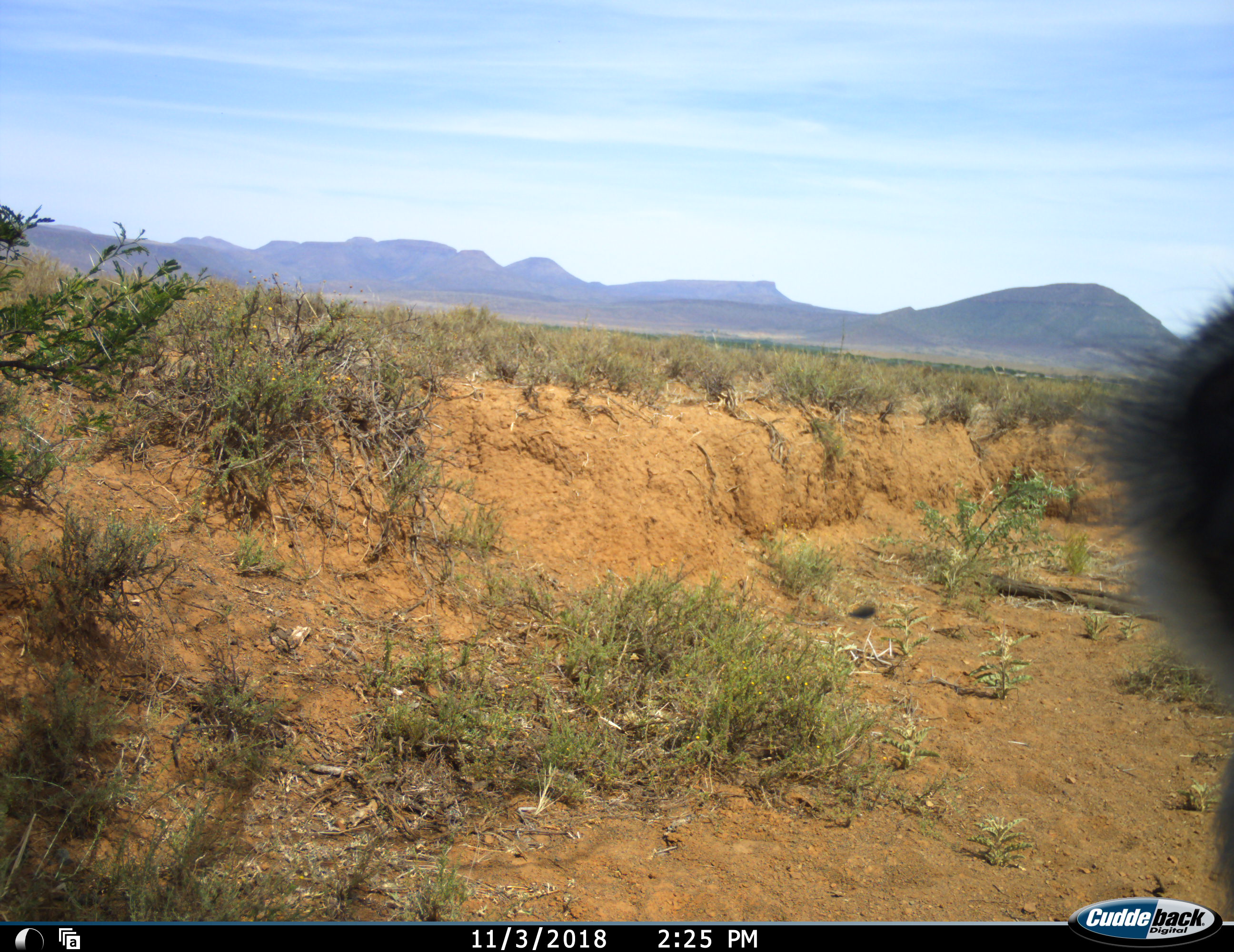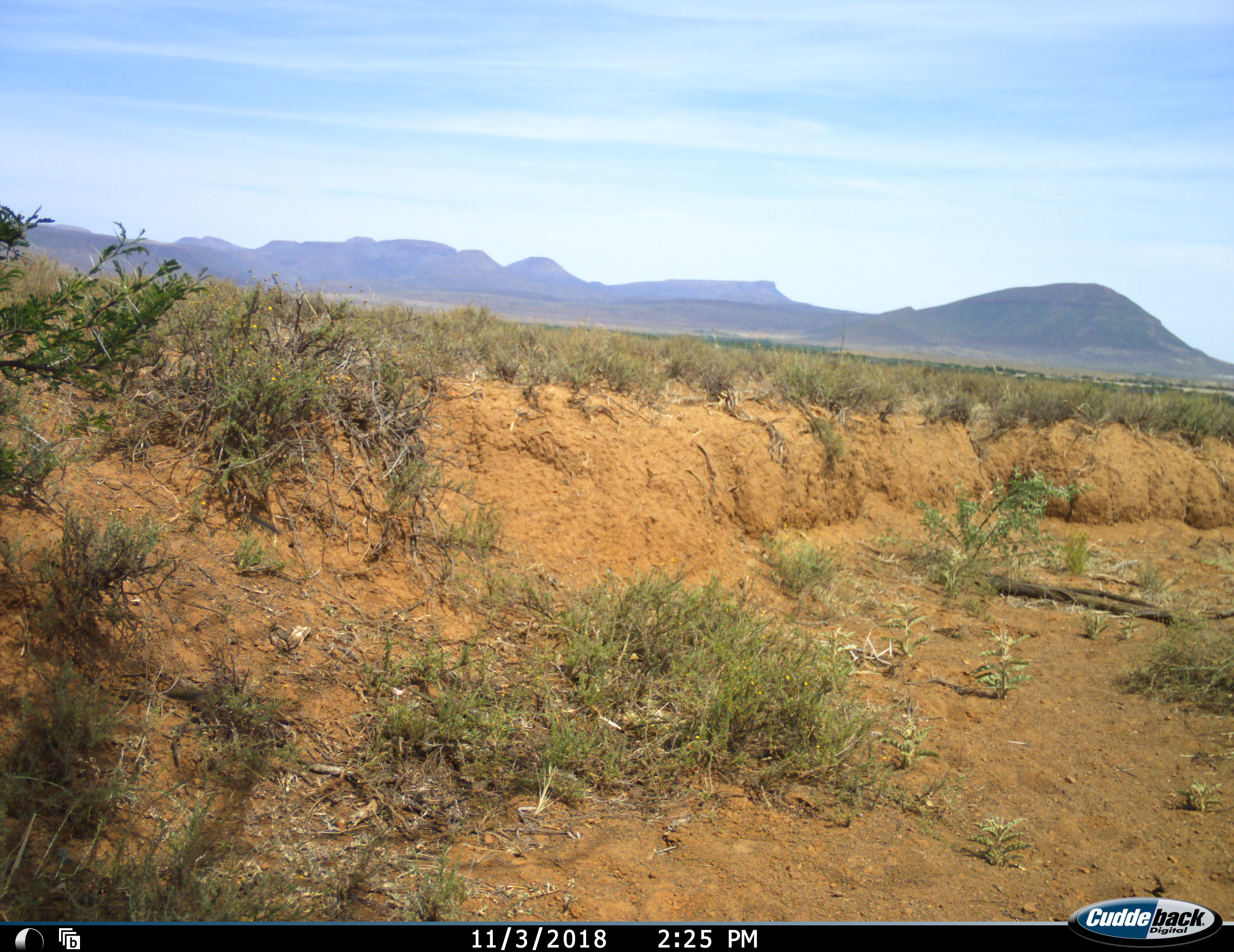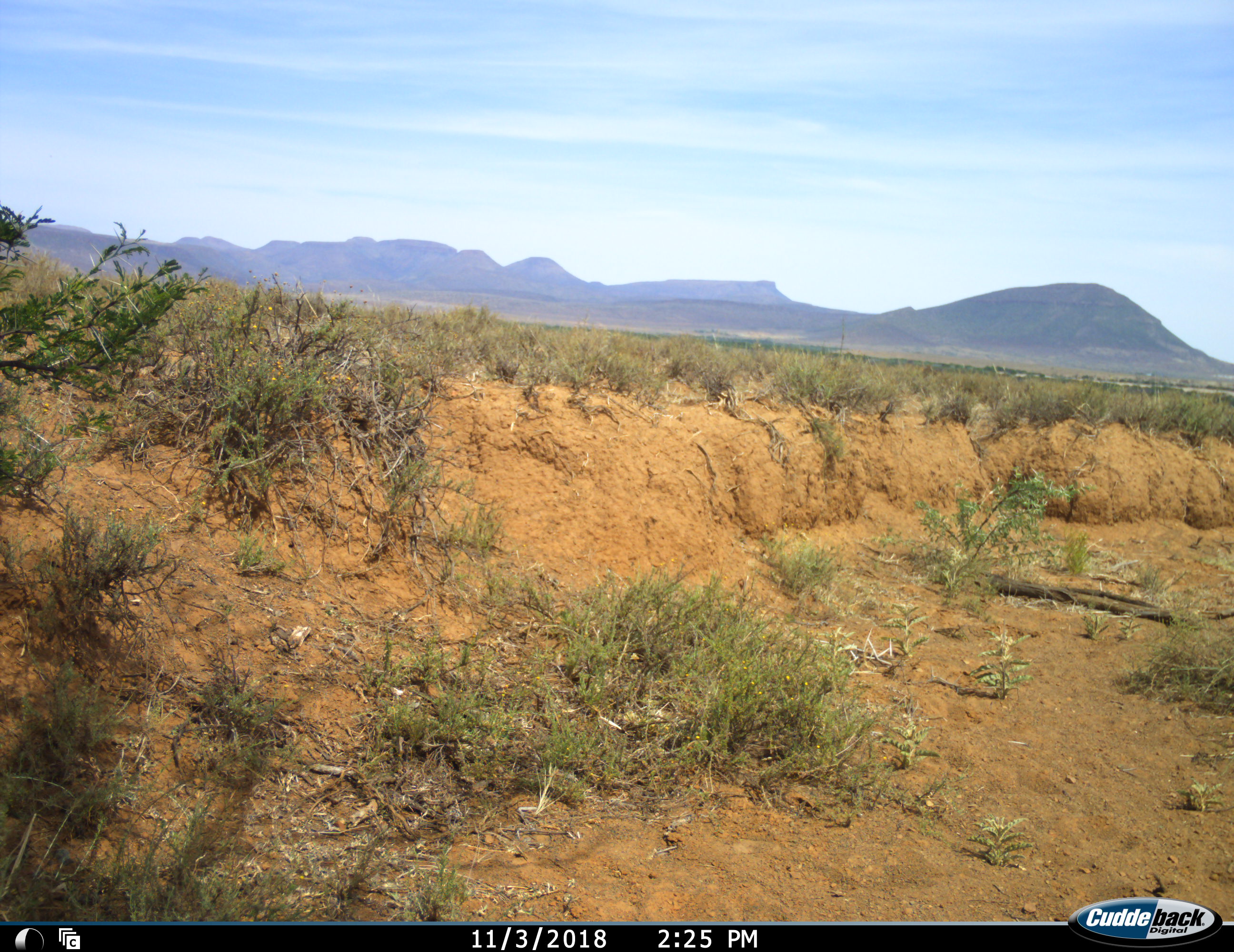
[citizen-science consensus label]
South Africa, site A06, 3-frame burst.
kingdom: Animalia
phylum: Chordata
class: Mammalia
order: Primates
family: Cercopithecidae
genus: Chlorocebus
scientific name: Chlorocebus pygerythrus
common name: vervet monkey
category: monkeyvervet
Monkeyvervet (vervet monkey) (Chlorocebus pygerythrus), count 1. Behavior (volunteer vote fractions): standing 40%, resting 0%, moving 60%, interacting 20%. Young present (vote fraction): 0%. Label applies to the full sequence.